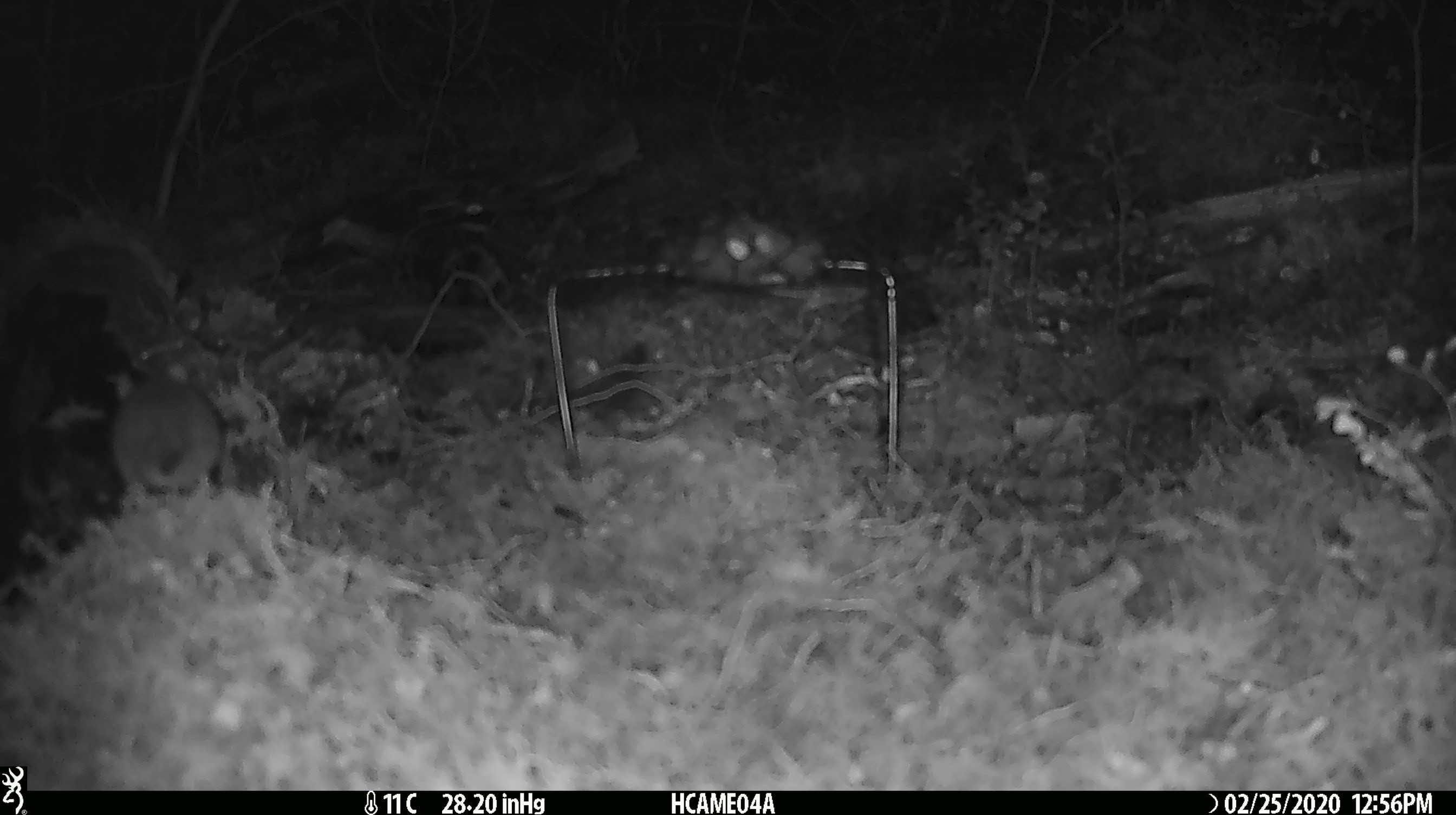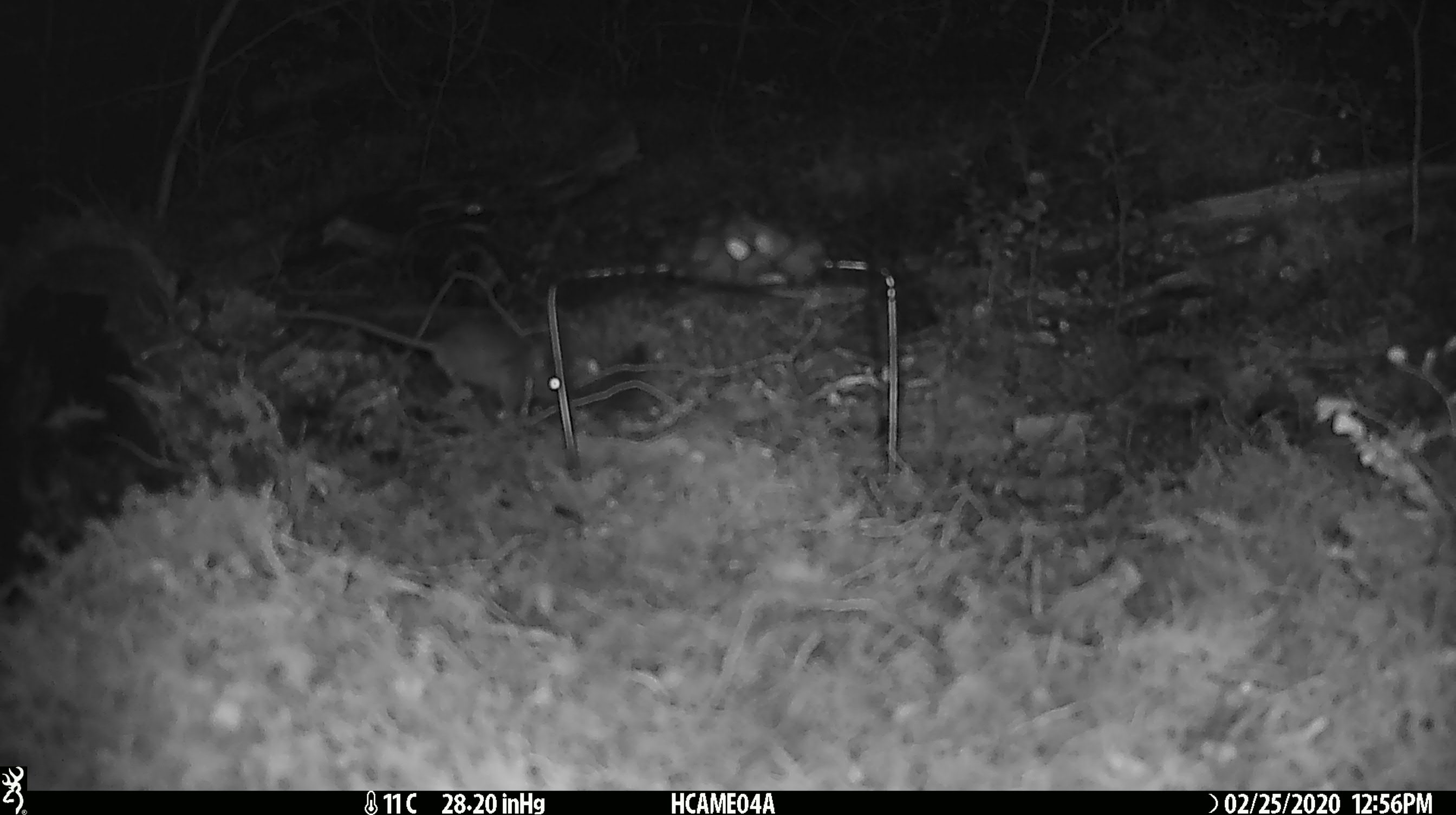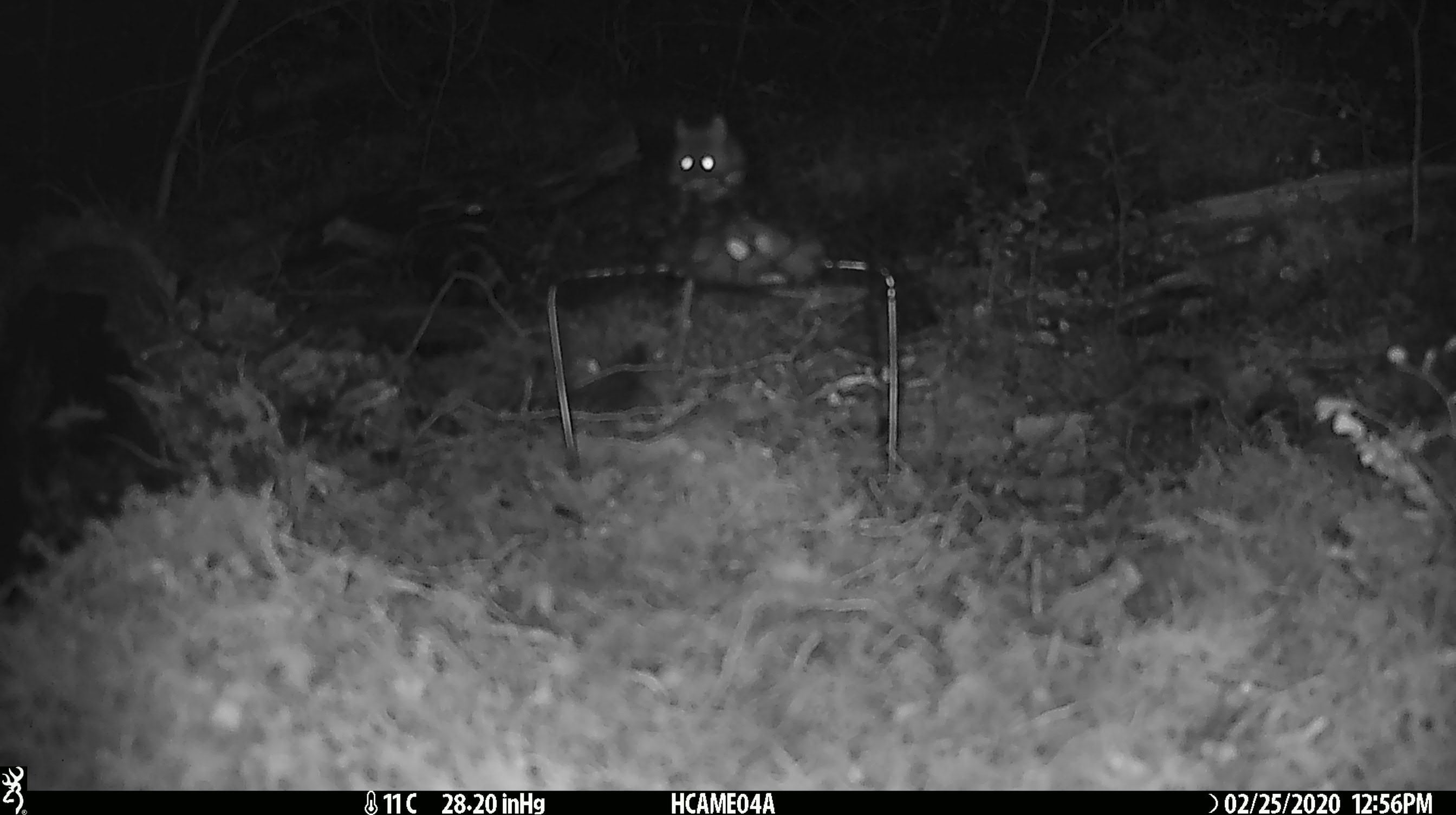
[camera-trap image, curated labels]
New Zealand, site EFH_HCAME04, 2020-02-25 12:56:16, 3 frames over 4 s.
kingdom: Animalia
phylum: Chordata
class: Mammalia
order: Rodentia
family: Muridae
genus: Mus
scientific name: Mus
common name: mouse